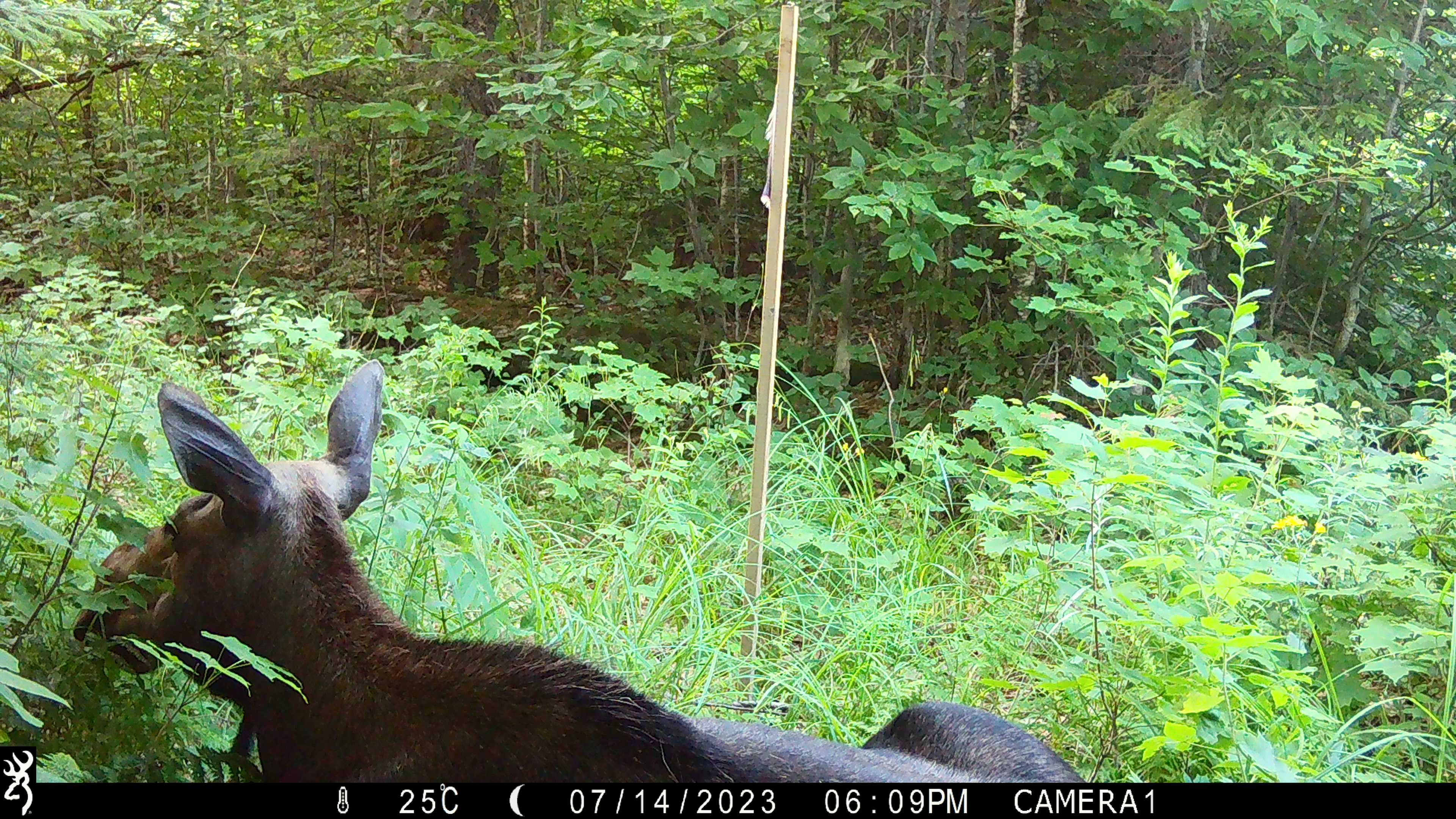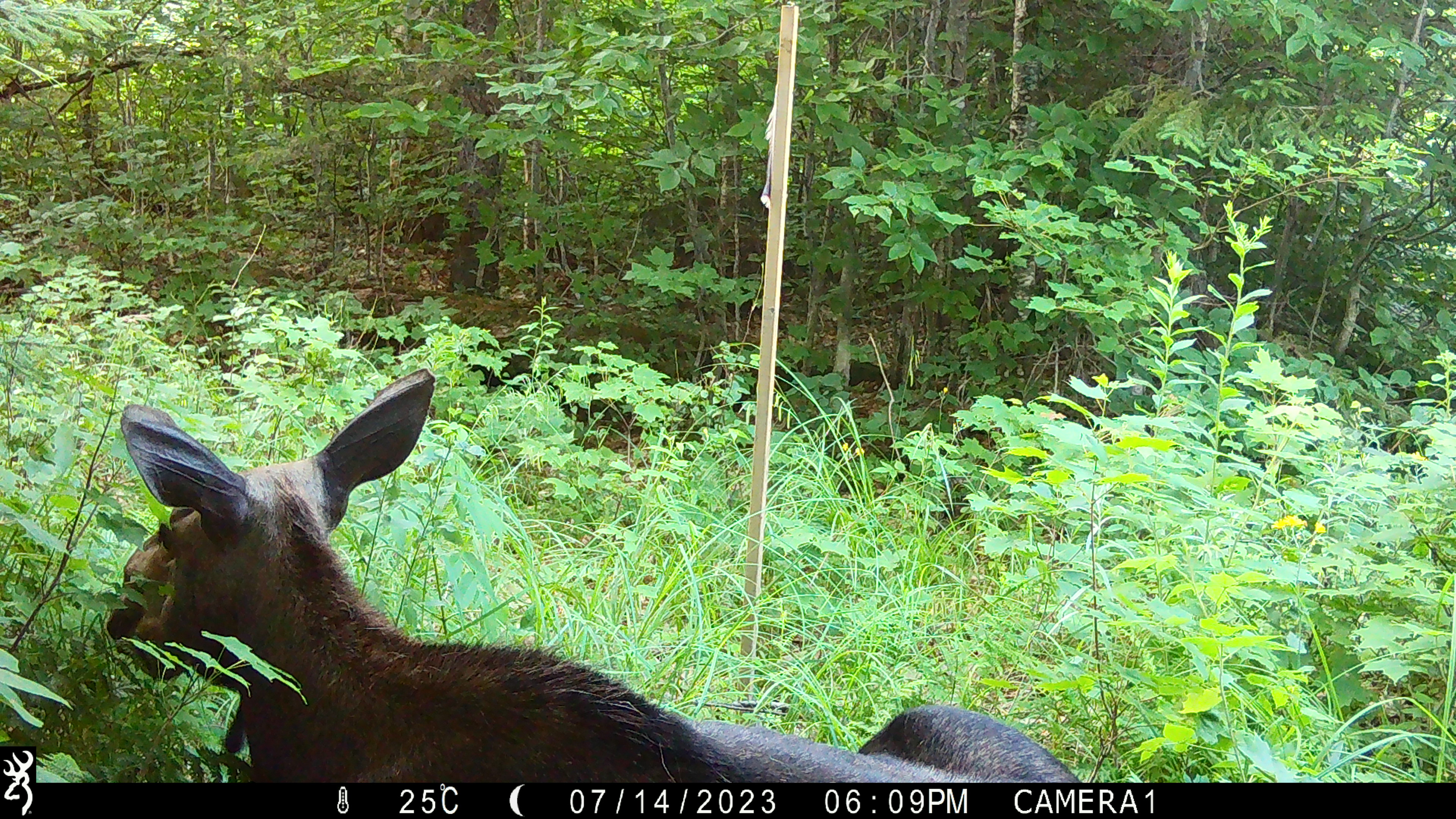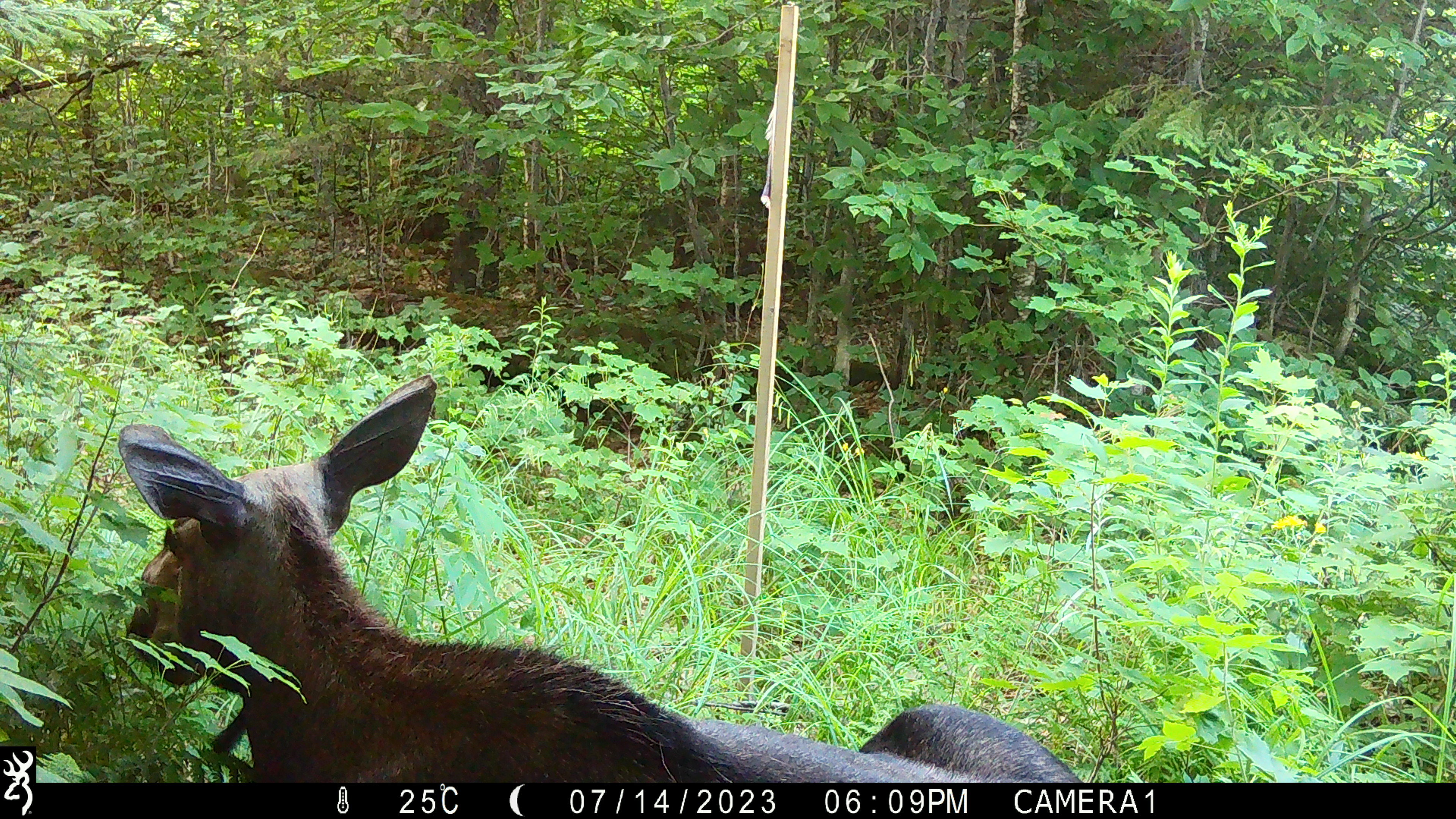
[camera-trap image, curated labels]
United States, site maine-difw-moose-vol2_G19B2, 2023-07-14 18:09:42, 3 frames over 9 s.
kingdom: Animalia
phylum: Chordata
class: Mammalia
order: Artiodactyla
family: Cervidae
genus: Alces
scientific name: Alces alces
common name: moose